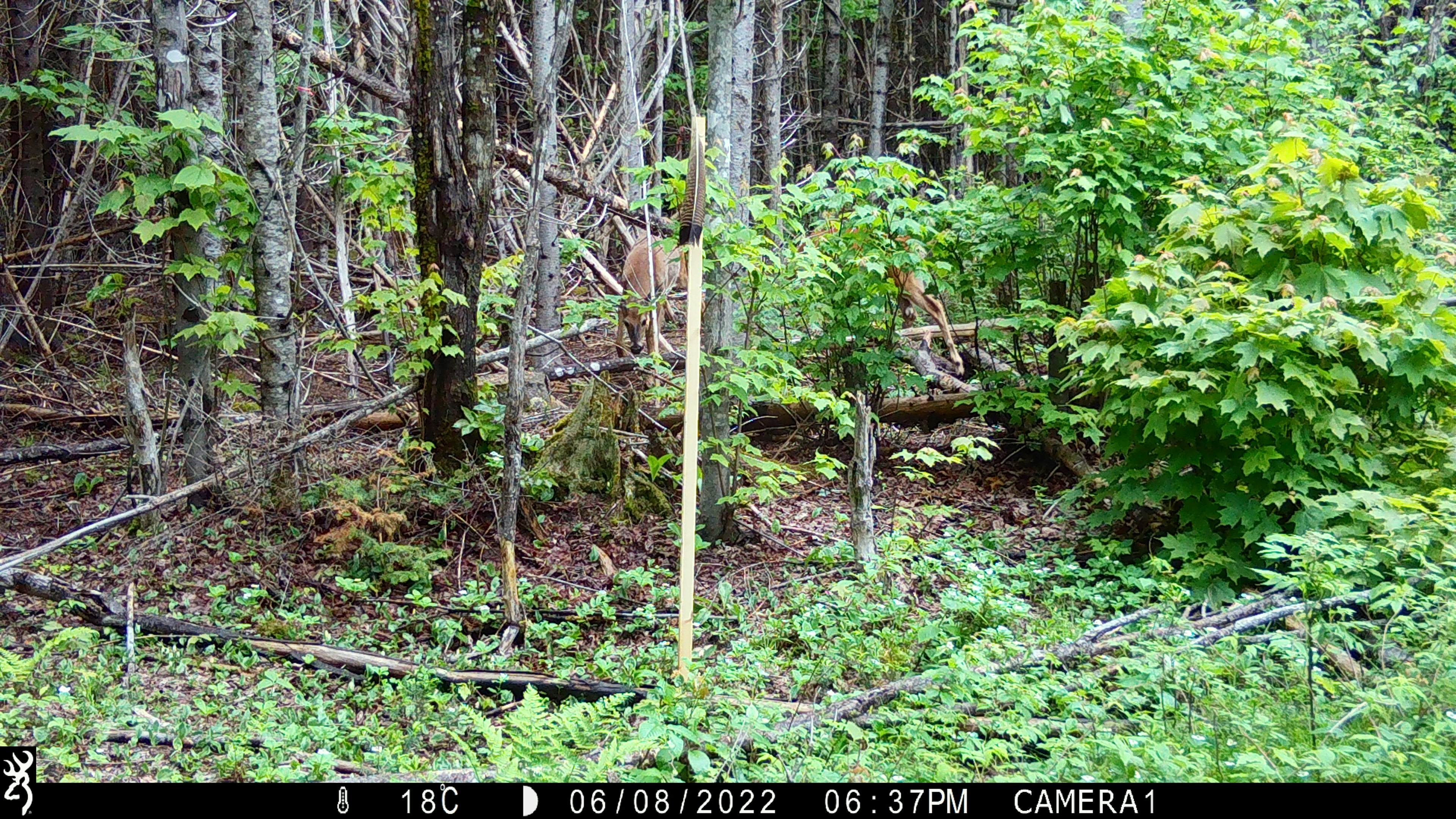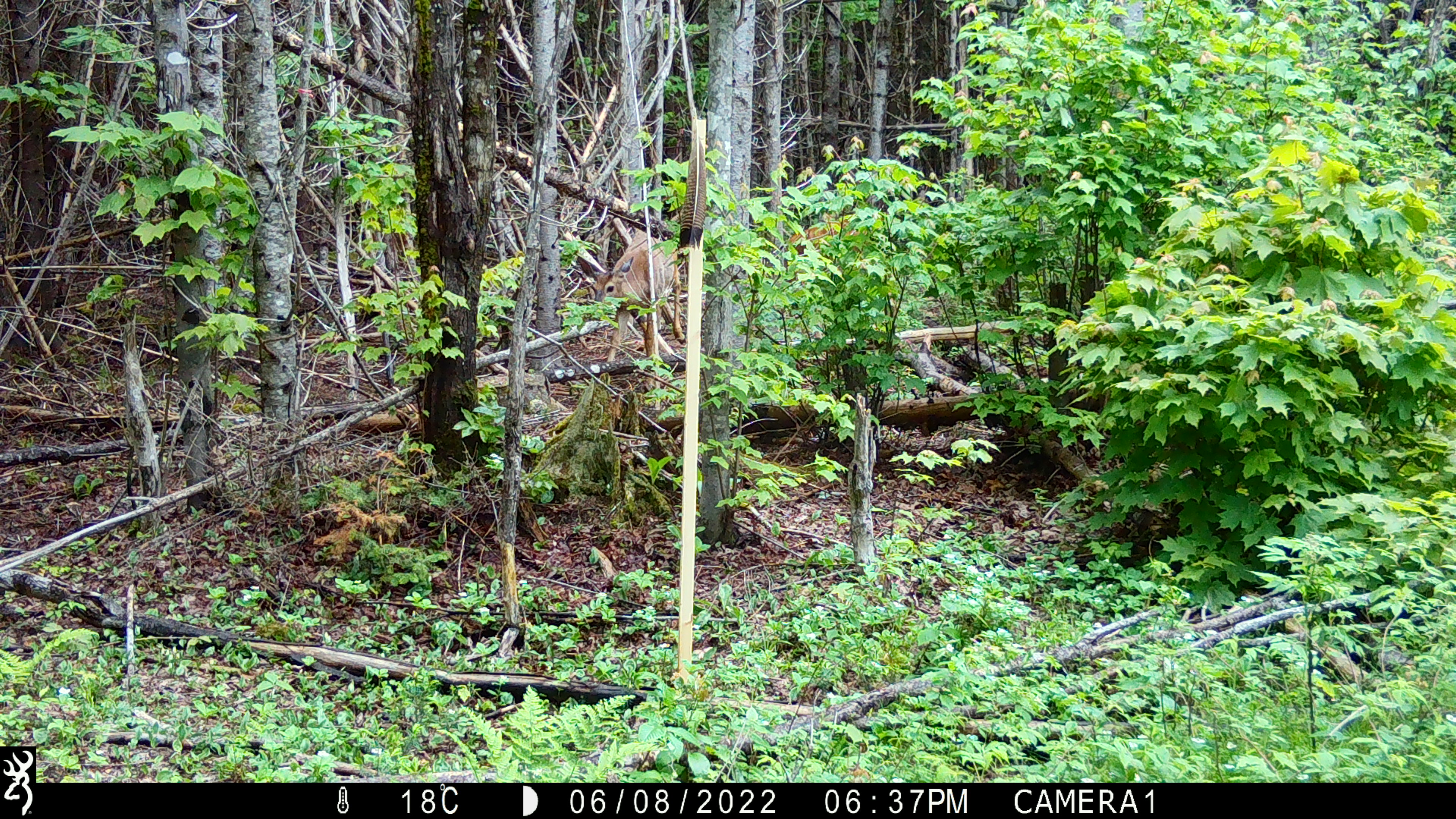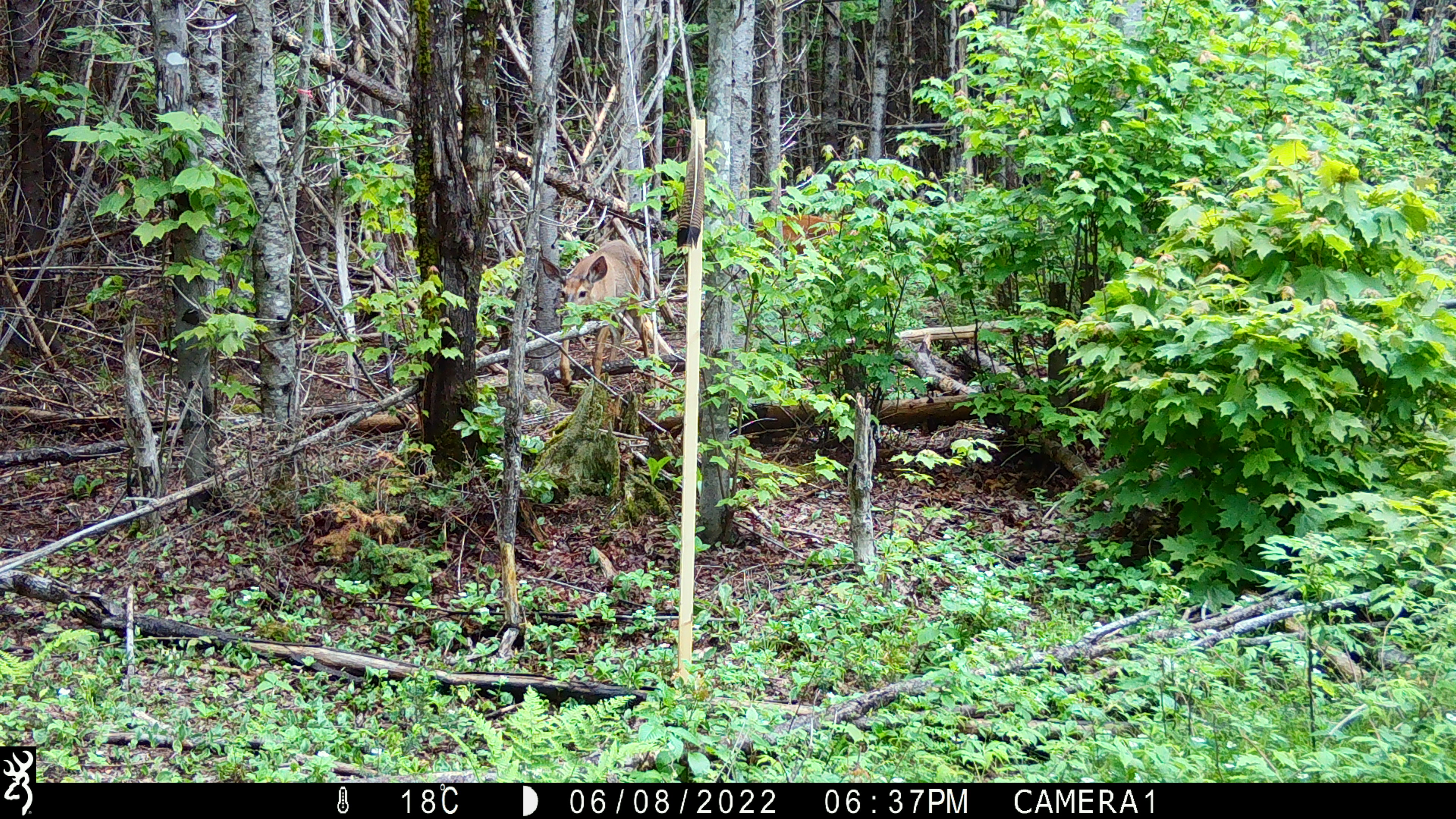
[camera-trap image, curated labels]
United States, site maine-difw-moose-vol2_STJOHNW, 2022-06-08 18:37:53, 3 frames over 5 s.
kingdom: Animalia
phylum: Chordata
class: Mammalia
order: Artiodactyla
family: Cervidae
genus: Odocoileus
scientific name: Odocoileus virginianus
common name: white-tailed deer